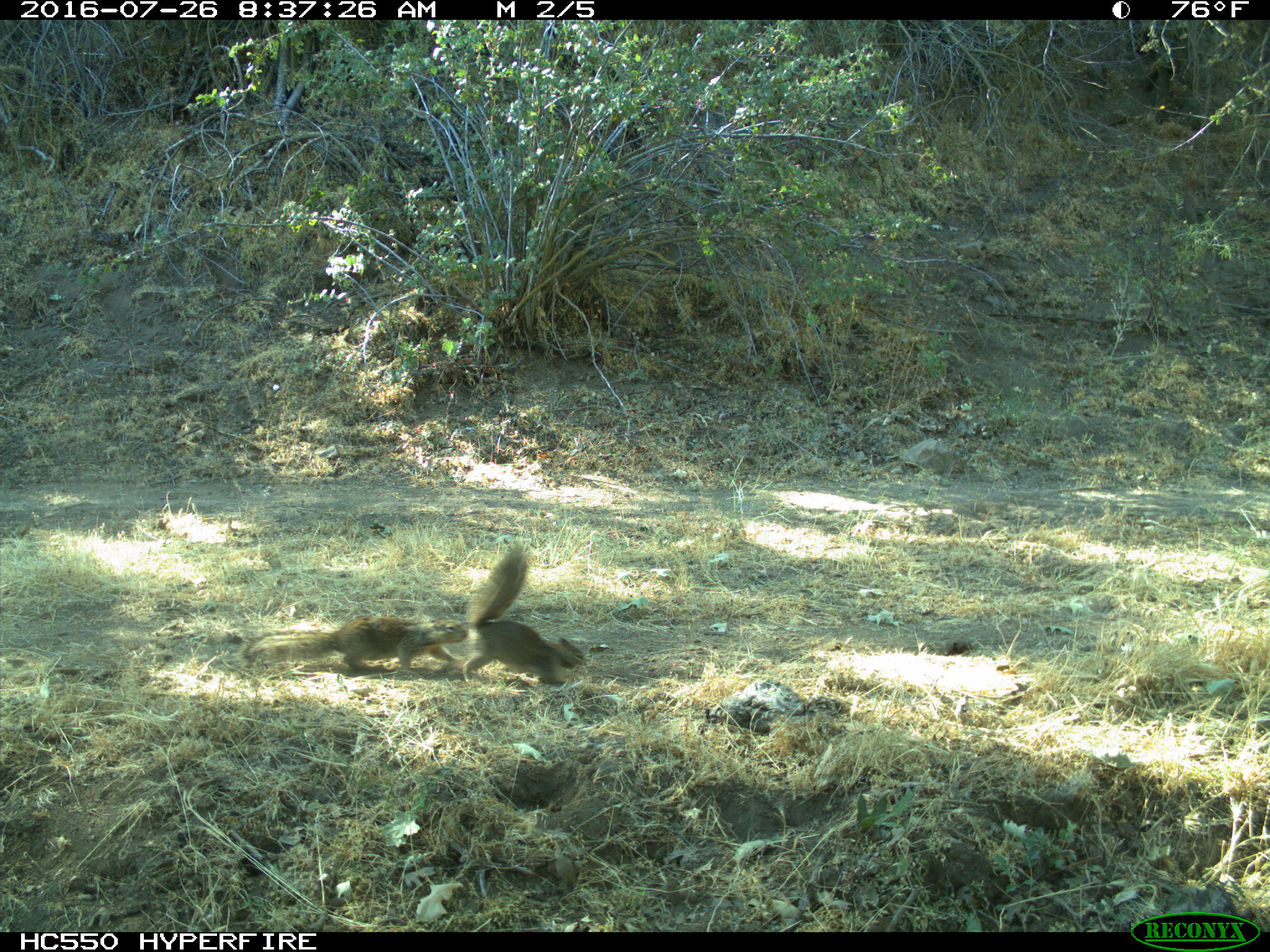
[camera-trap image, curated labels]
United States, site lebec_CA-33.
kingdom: Animalia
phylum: Chordata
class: Mammalia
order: Rodentia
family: Sciuridae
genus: Otospermophilus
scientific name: Otospermophilus beecheyi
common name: california ground squirrel